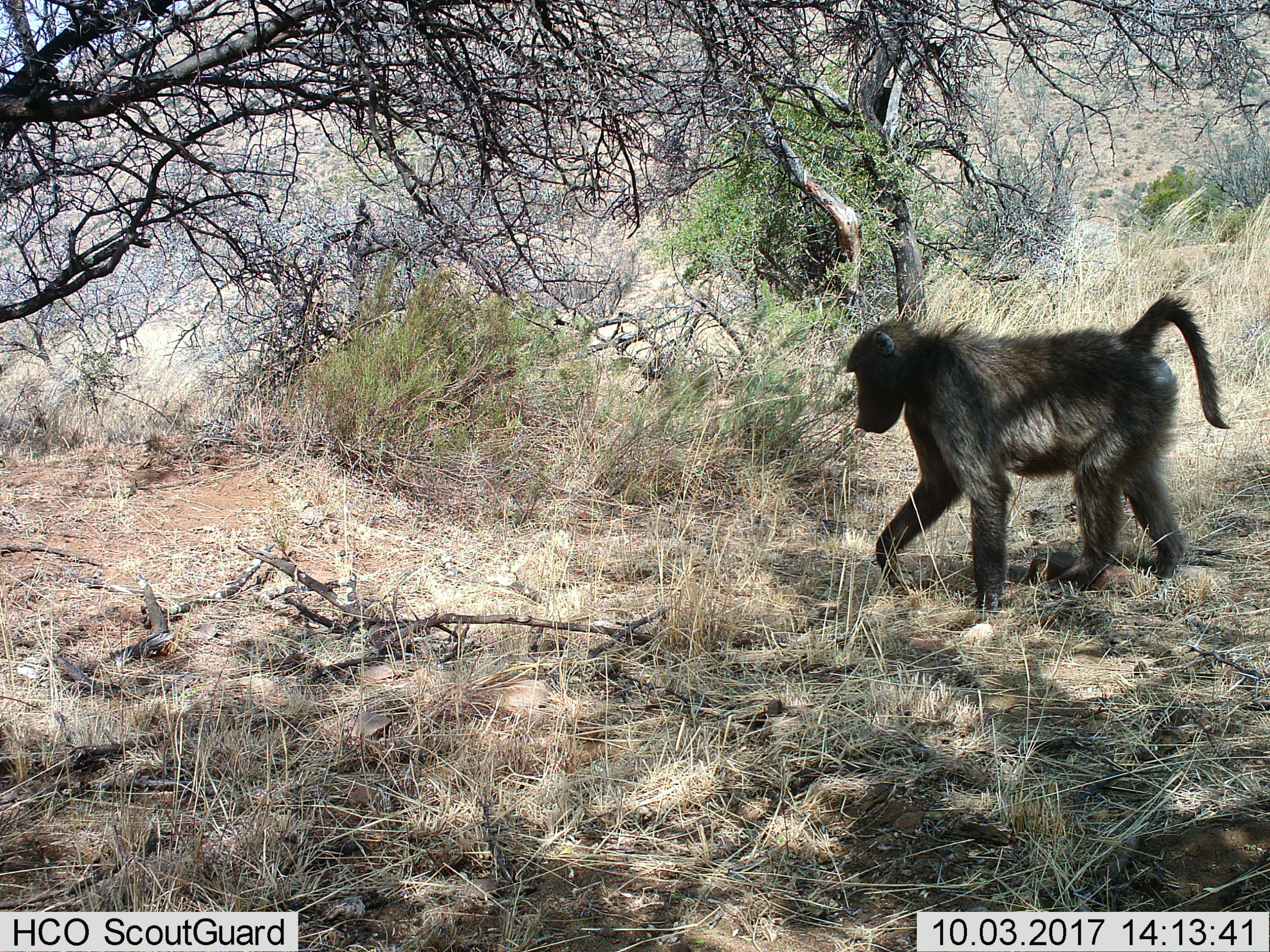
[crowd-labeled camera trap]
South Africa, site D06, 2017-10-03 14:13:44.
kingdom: Animalia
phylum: Chordata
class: Mammalia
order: Primates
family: Cercopithecidae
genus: Papio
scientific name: Papio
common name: baboon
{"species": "baboon (Papio)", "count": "1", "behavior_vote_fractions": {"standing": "22%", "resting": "0%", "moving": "100%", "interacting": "0%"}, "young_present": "11%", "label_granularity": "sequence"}